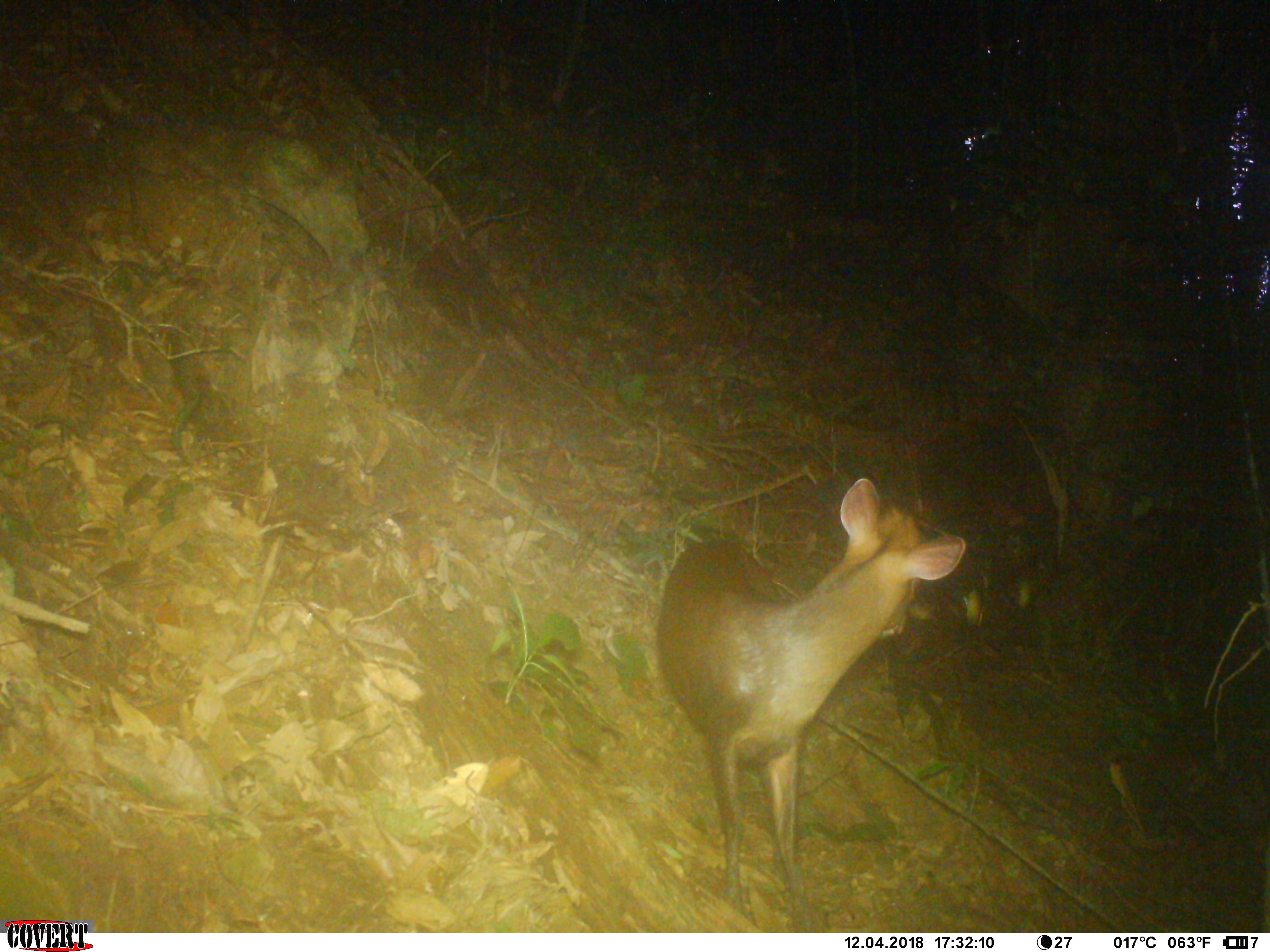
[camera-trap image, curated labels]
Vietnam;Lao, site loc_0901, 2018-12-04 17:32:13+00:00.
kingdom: Animalia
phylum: Chordata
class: Mammalia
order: Artiodactyla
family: Cervidae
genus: Muntiacus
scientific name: Muntiacus rooseveltorum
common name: roosevelt's muntjac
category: roosevelts muntjac group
Roosevelts muntjac group (roosevelt's muntjac) (Muntiacus rooseveltorum). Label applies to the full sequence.